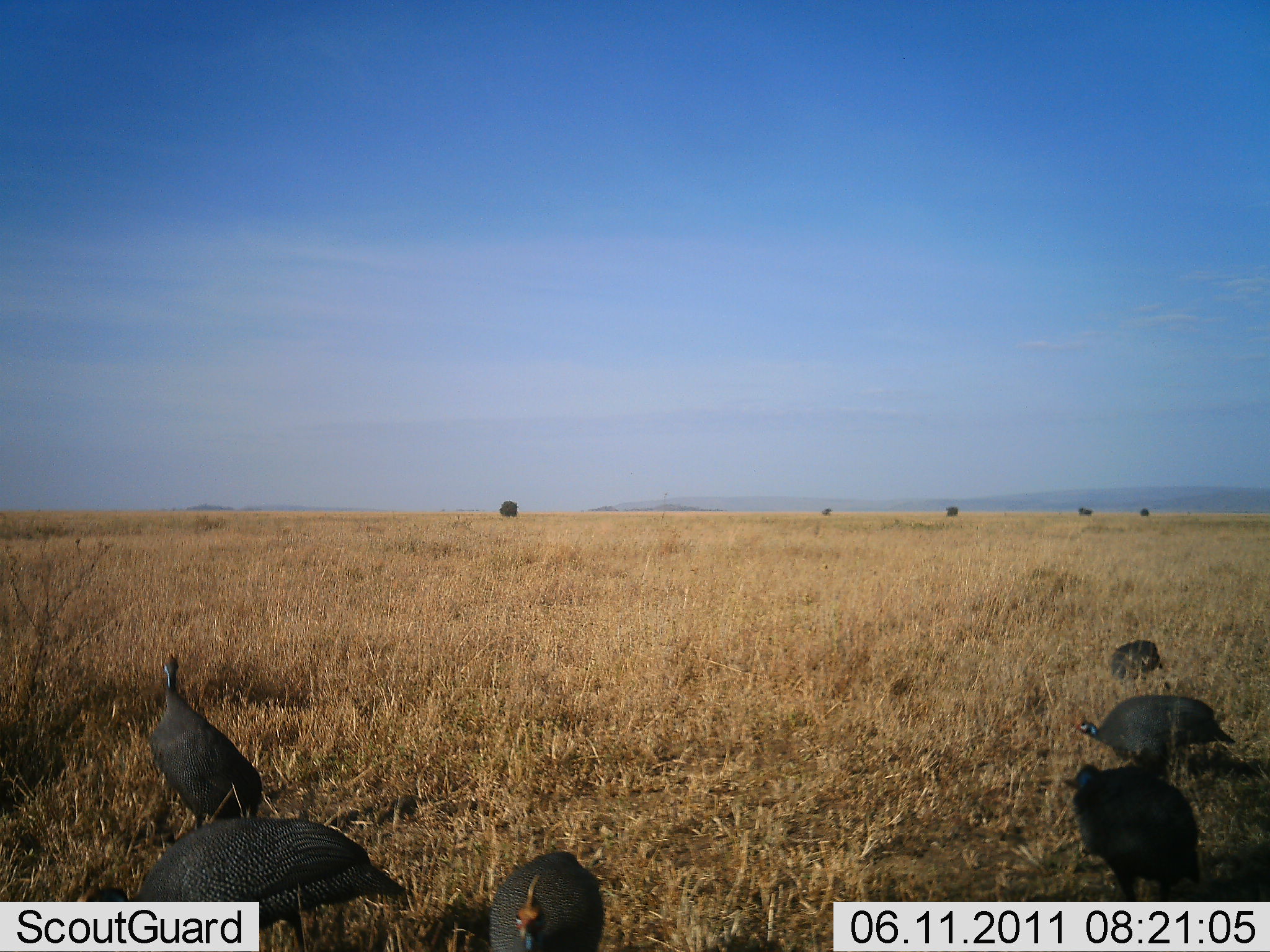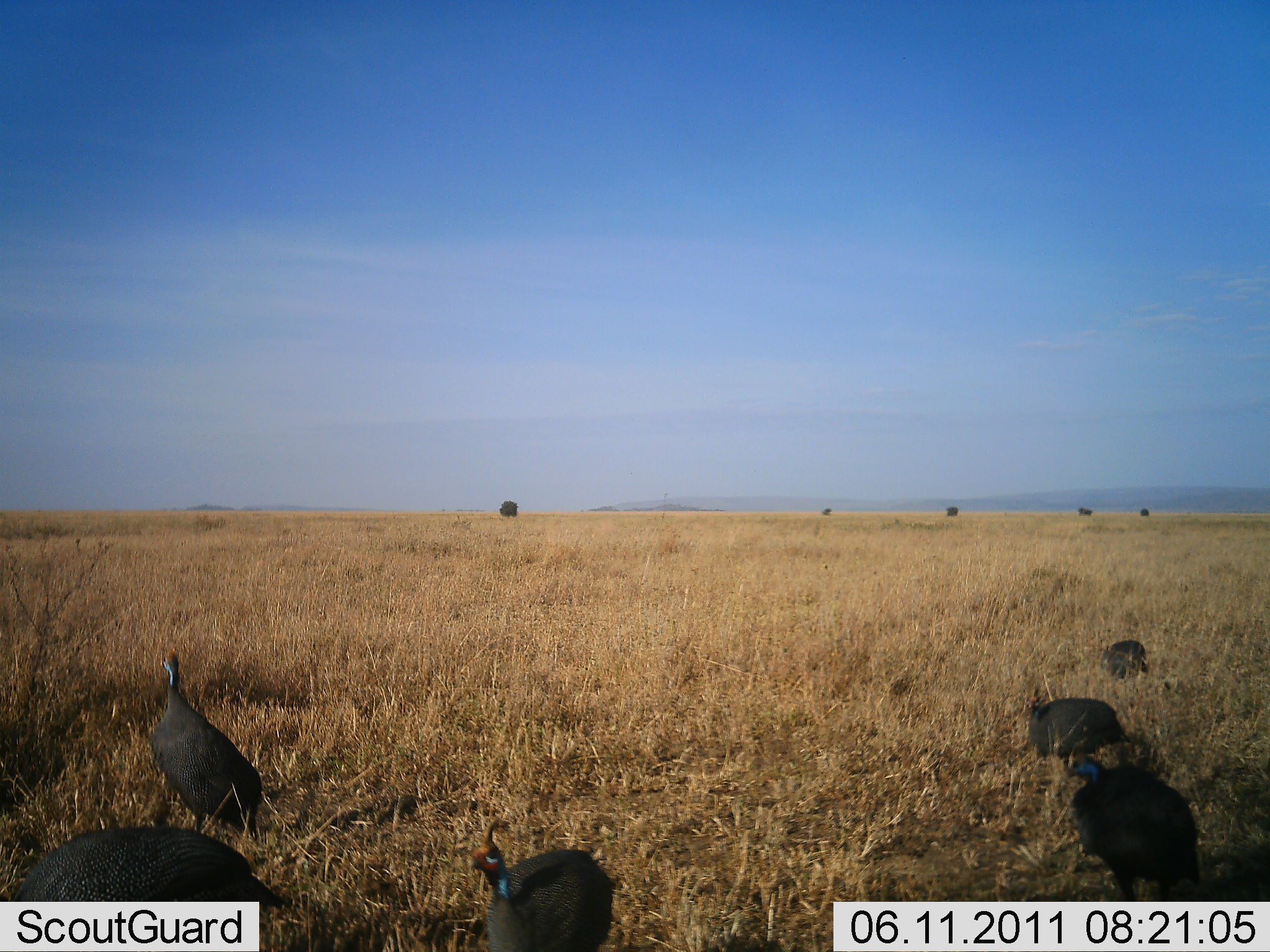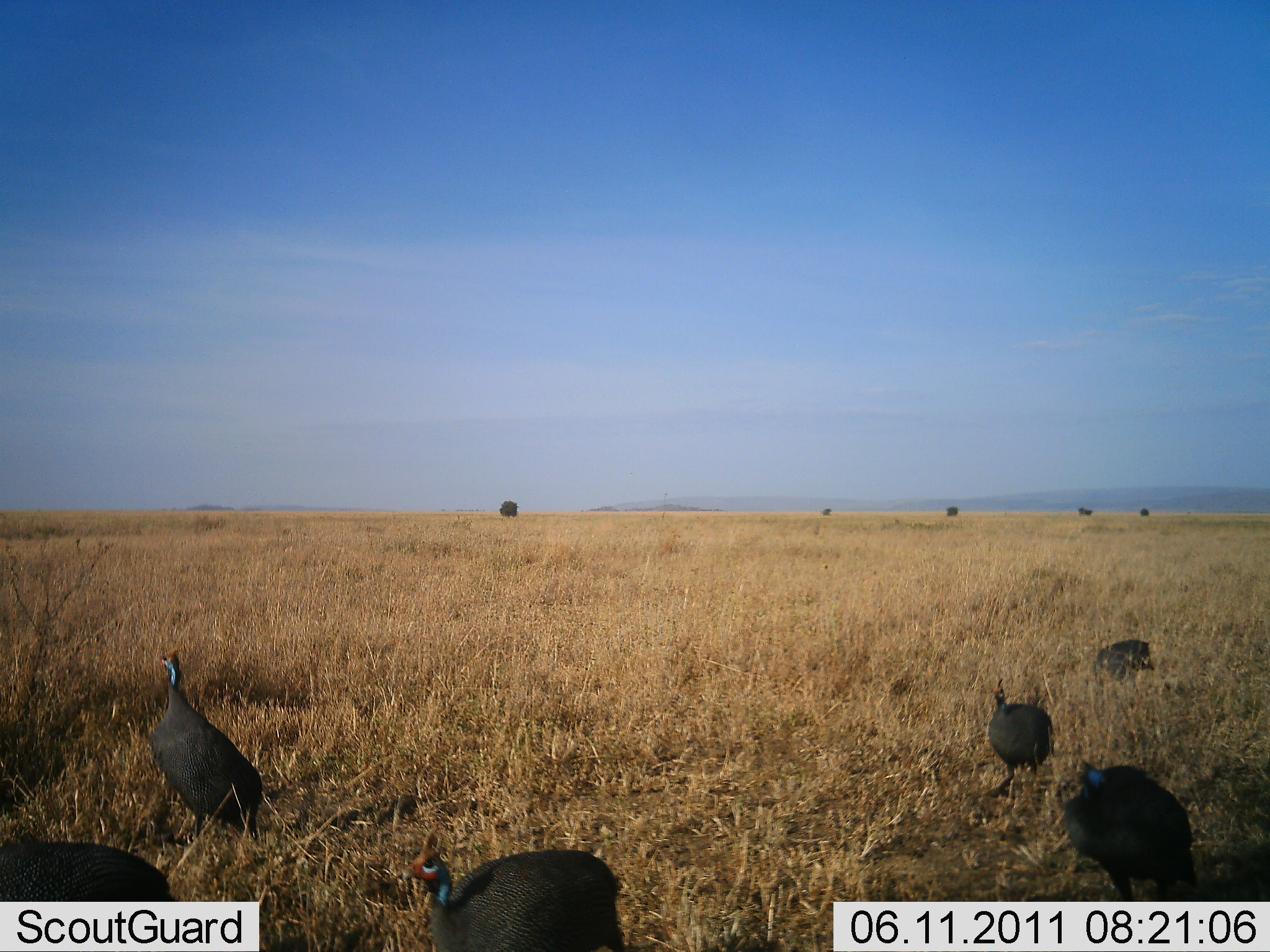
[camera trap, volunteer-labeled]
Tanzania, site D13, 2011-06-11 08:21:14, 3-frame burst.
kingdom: Animalia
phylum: Chordata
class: Aves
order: Galliformes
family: Numididae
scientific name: Numididae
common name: guinea fowl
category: guineafowl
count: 6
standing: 69%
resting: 0%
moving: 62%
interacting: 0%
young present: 0%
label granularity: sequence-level